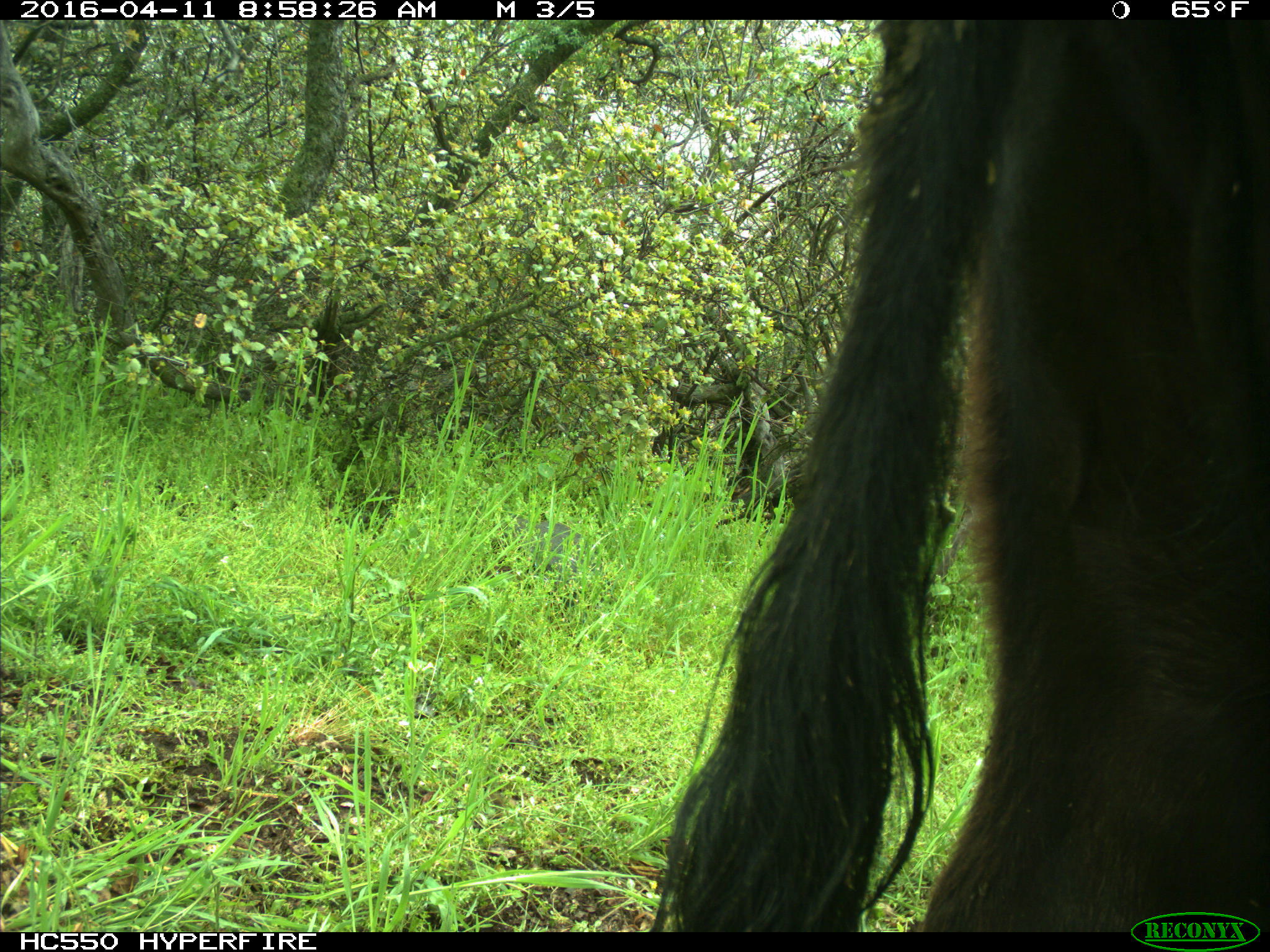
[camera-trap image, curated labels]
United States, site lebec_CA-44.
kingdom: Animalia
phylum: Chordata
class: Mammalia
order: Artiodactyla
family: Bovidae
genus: Bos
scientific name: Bos taurus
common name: domestic cow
Bos taurus (domestic cow).